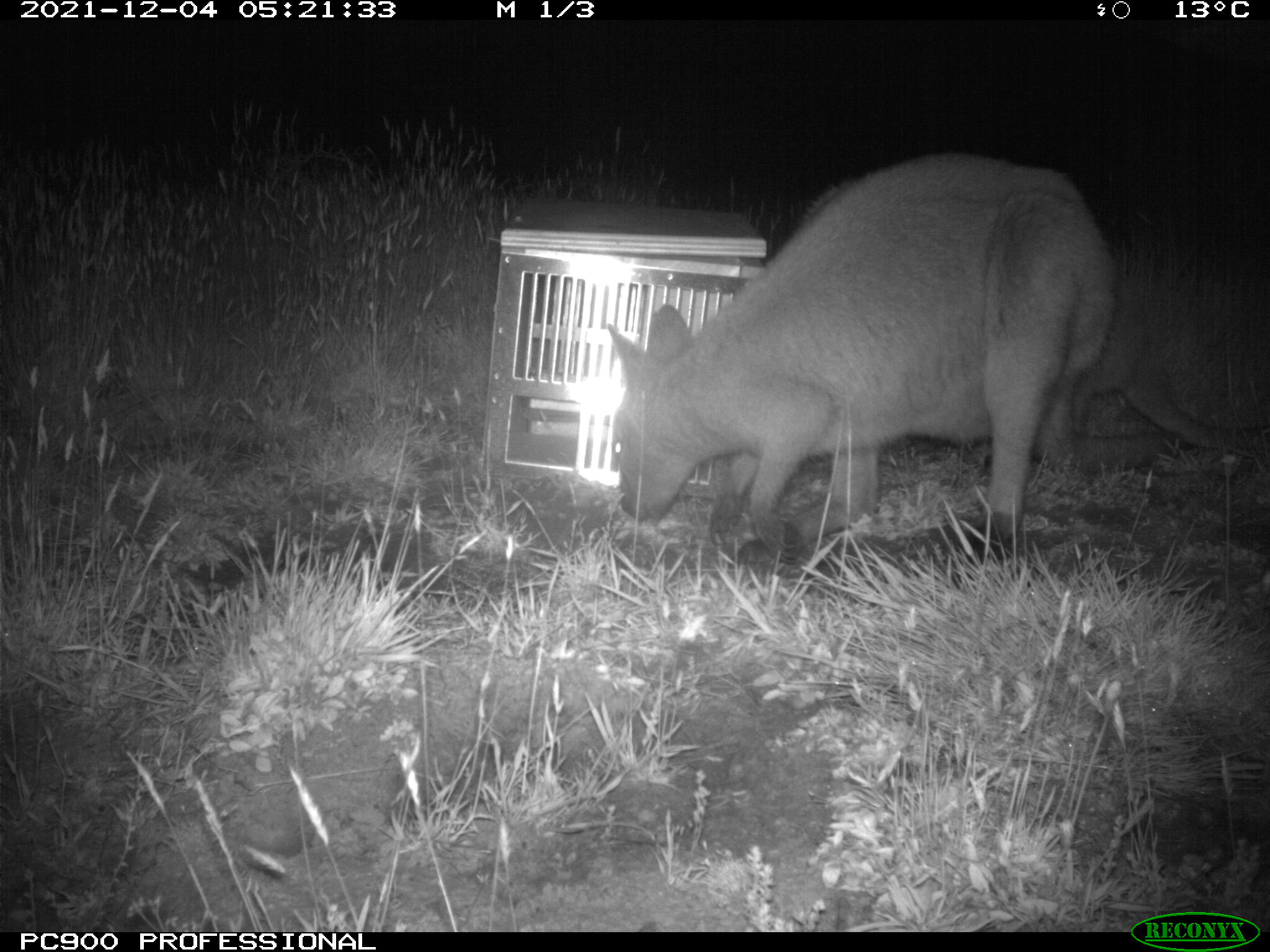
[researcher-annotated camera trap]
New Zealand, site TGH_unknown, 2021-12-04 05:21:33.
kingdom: Animalia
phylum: Chordata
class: Mammalia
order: Diprotodontia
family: Macropodidae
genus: Notamacropus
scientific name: Notamacropus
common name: wallaby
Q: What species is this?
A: Wallaby (Notamacropus).